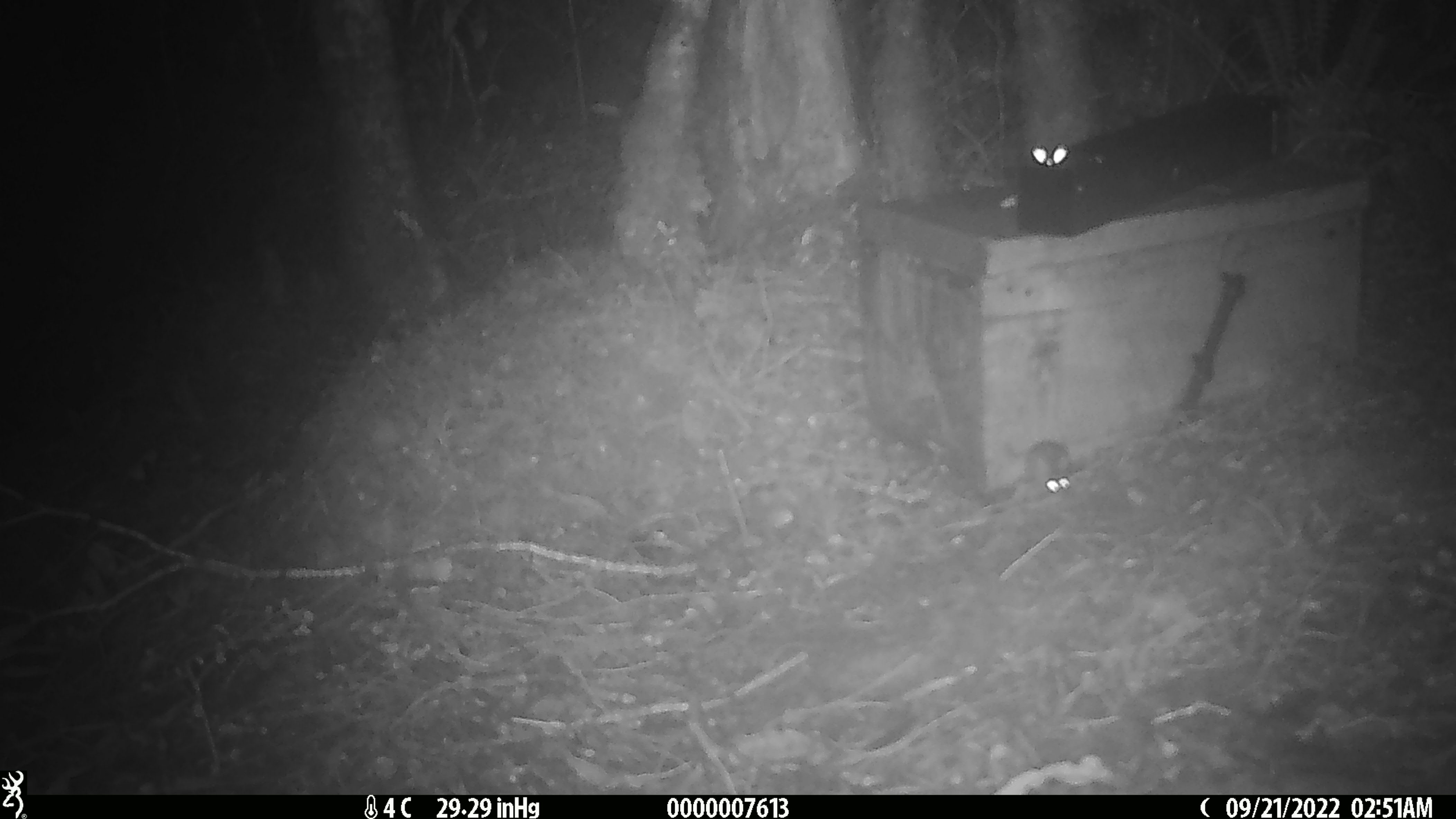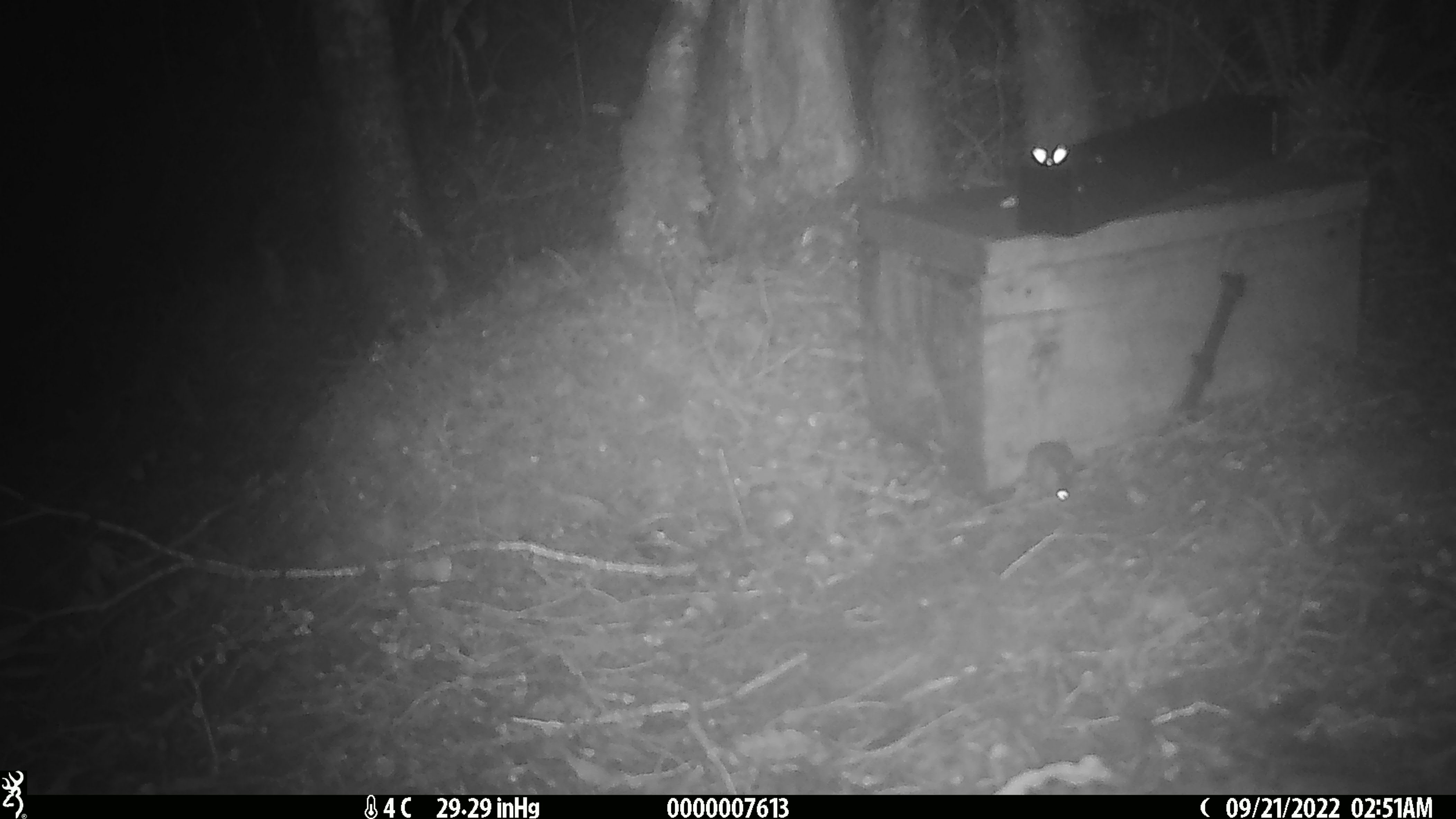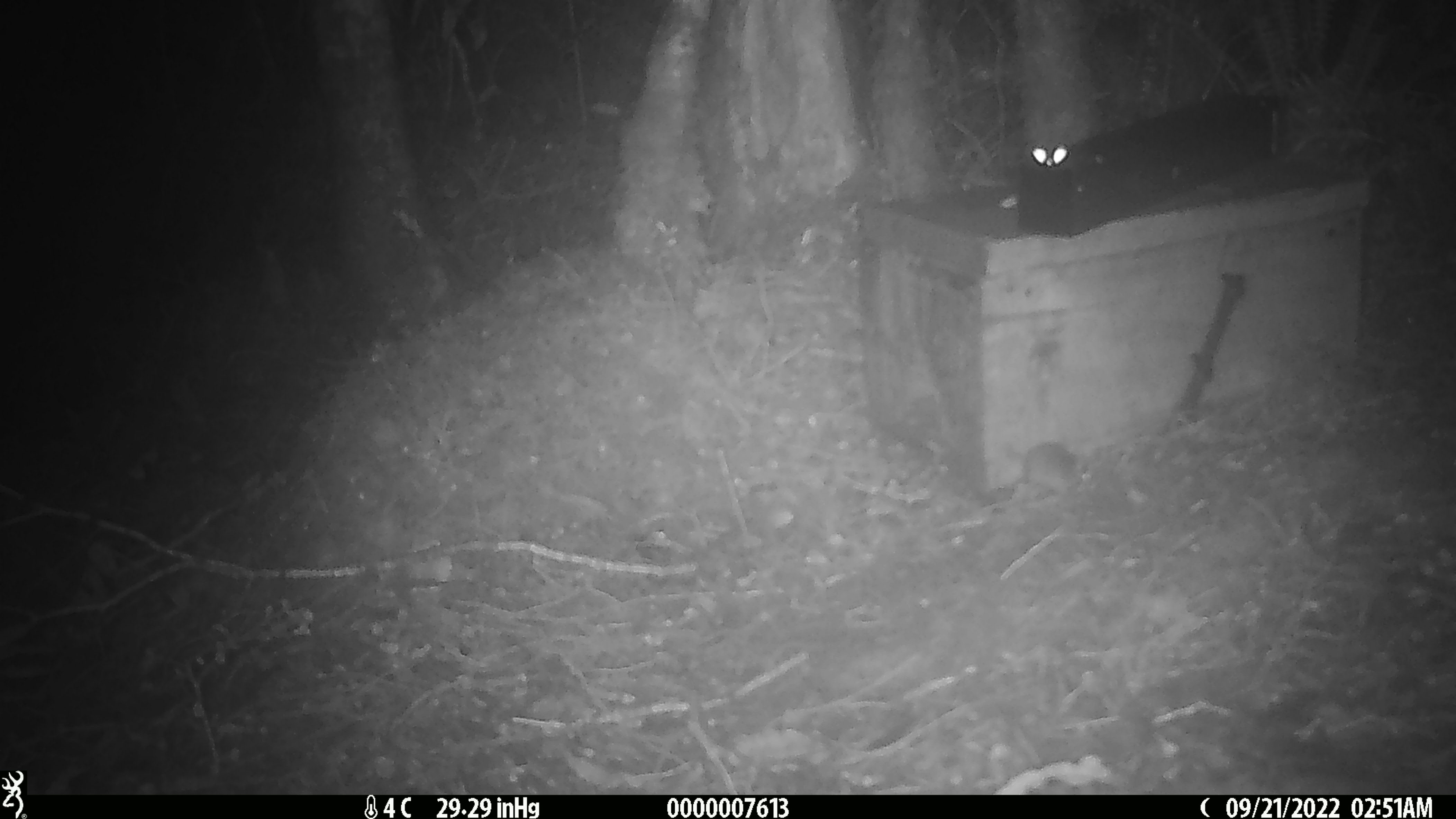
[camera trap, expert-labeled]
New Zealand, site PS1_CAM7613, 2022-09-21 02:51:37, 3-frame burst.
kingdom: Animalia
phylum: Chordata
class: Mammalia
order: Rodentia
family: Muridae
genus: Mus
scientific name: Mus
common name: mouse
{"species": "mouse (Mus)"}